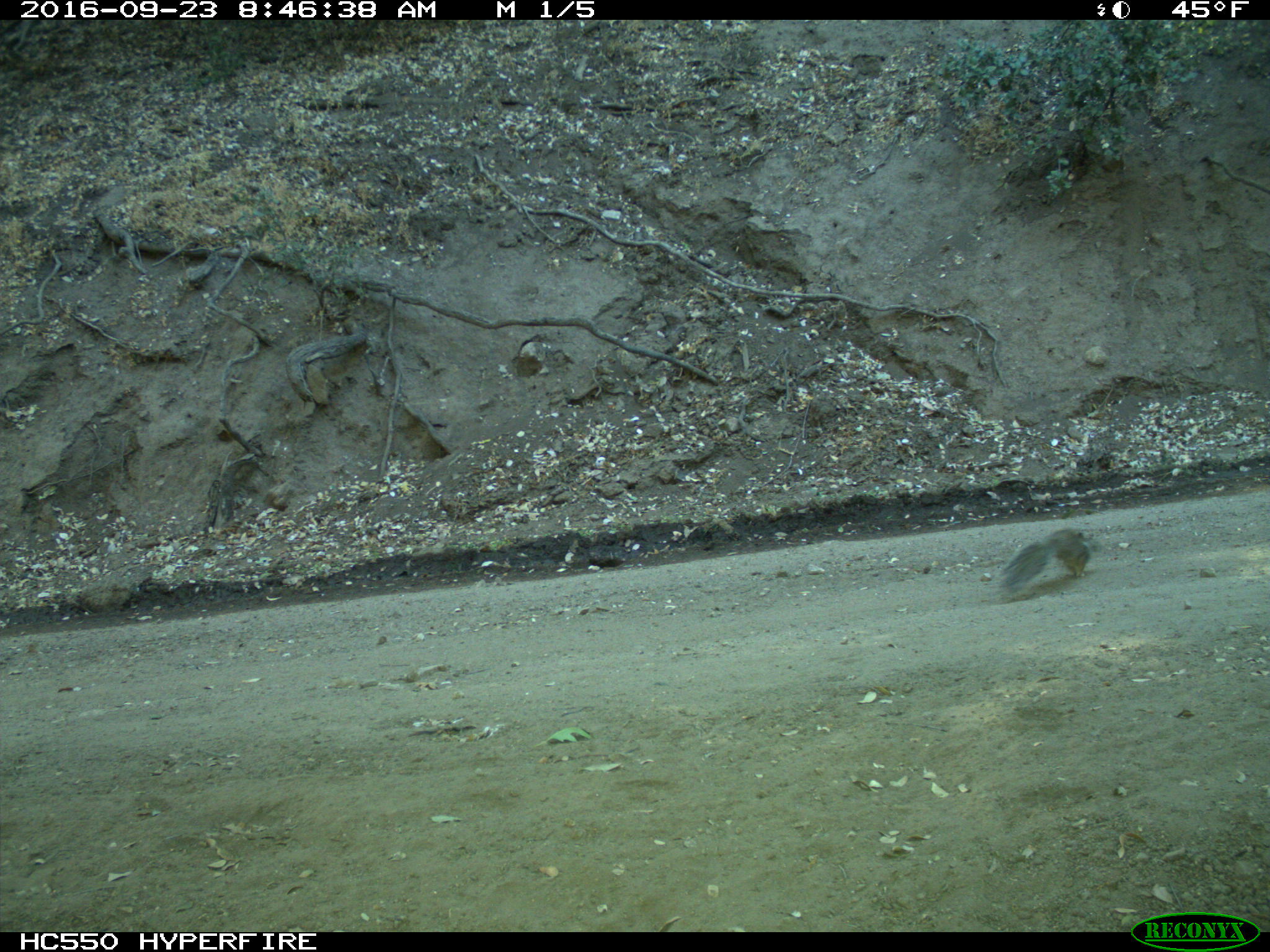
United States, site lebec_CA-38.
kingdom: Animalia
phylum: Chordata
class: Mammalia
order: Rodentia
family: Sciuridae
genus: Otospermophilus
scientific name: Otospermophilus beecheyi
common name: california ground squirrel